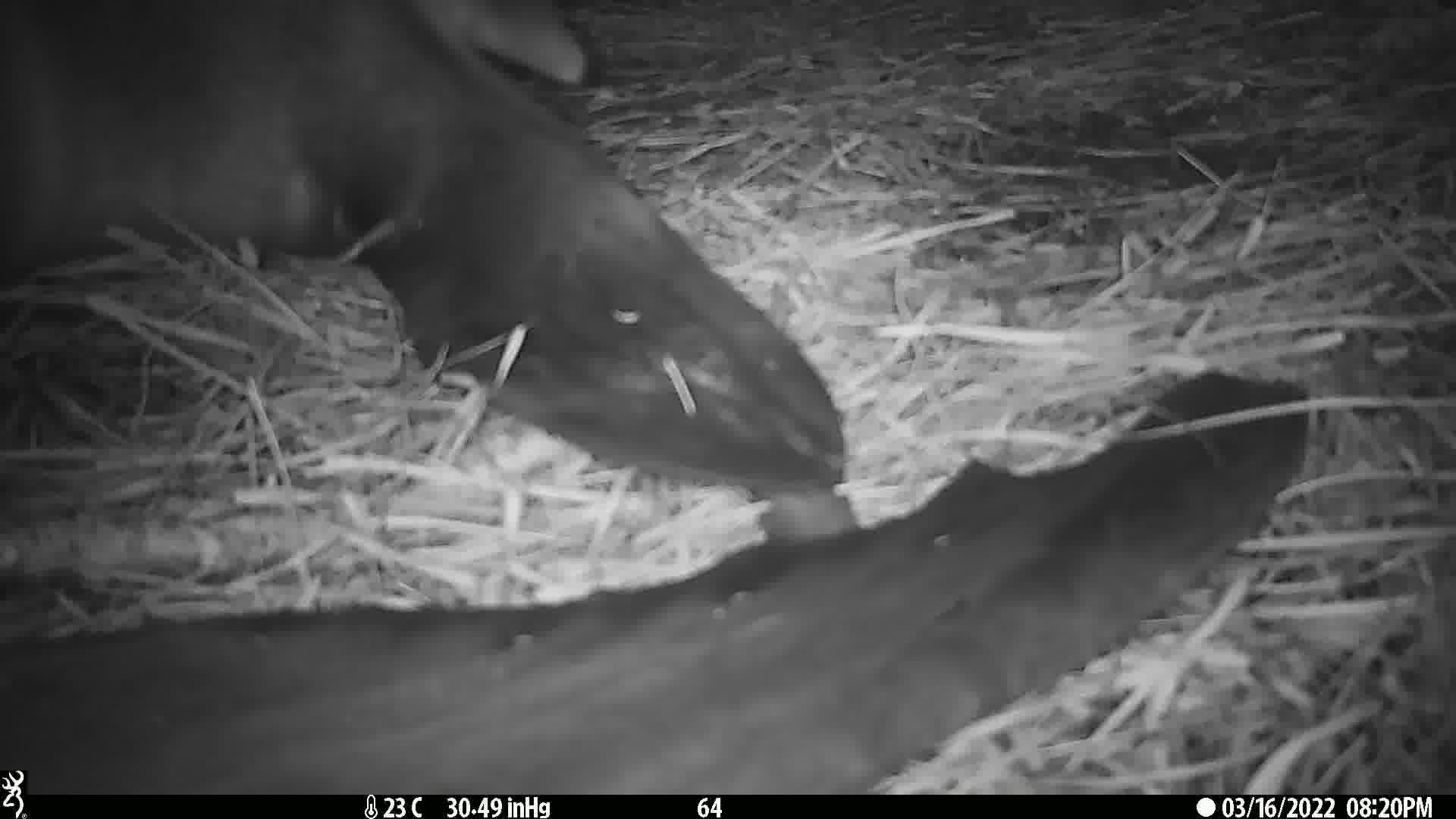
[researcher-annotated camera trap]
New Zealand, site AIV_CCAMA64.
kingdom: Animalia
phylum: Chordata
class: Mammalia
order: Carnivora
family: Otariidae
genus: Phocarctos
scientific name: Phocarctos hookeri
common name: new zealand sea lion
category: sealion